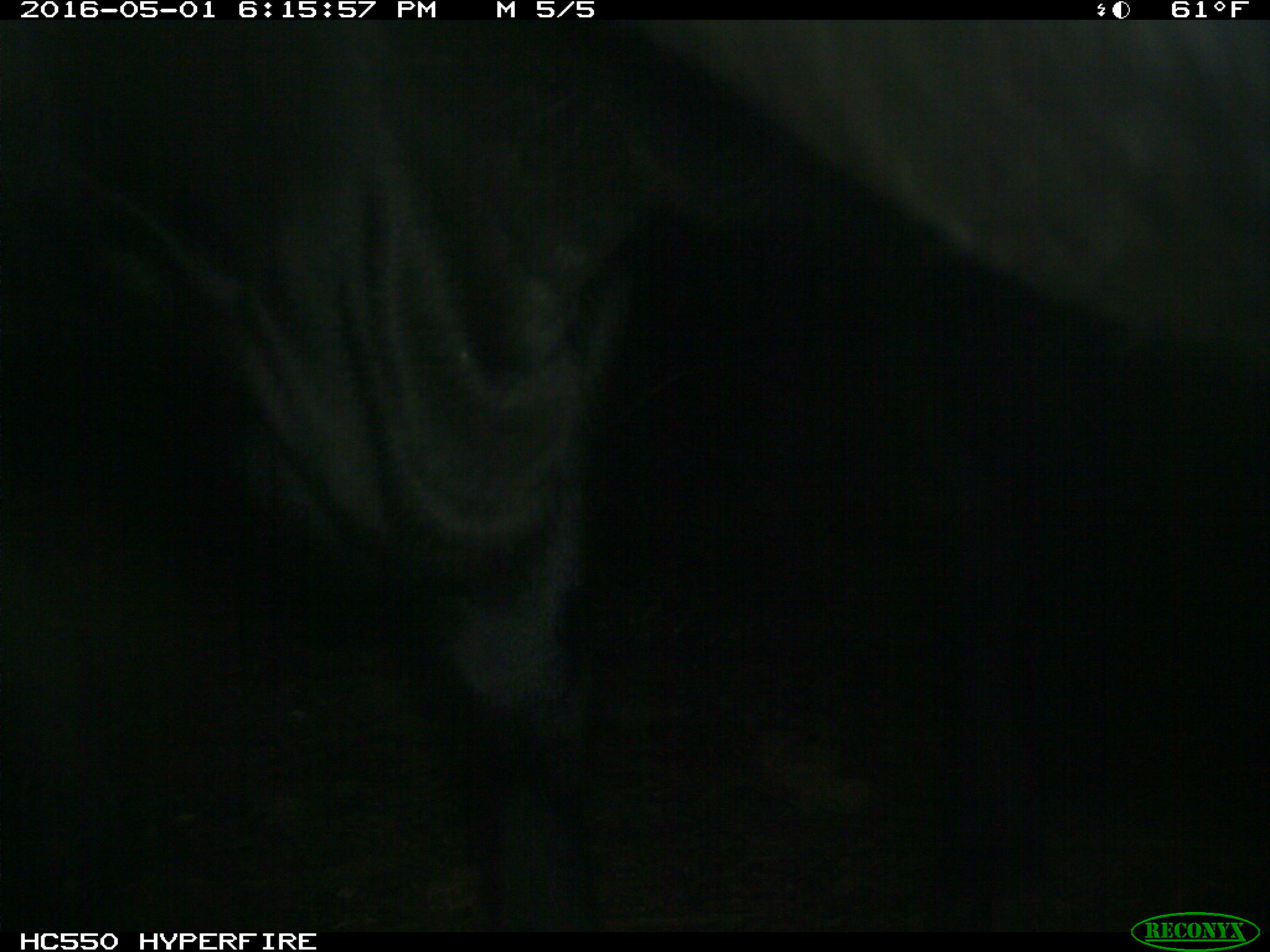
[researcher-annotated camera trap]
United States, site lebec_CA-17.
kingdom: Animalia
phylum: Chordata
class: Mammalia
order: Artiodactyla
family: Bovidae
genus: Bos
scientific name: Bos taurus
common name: domestic cow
Bos taurus (domestic cow).